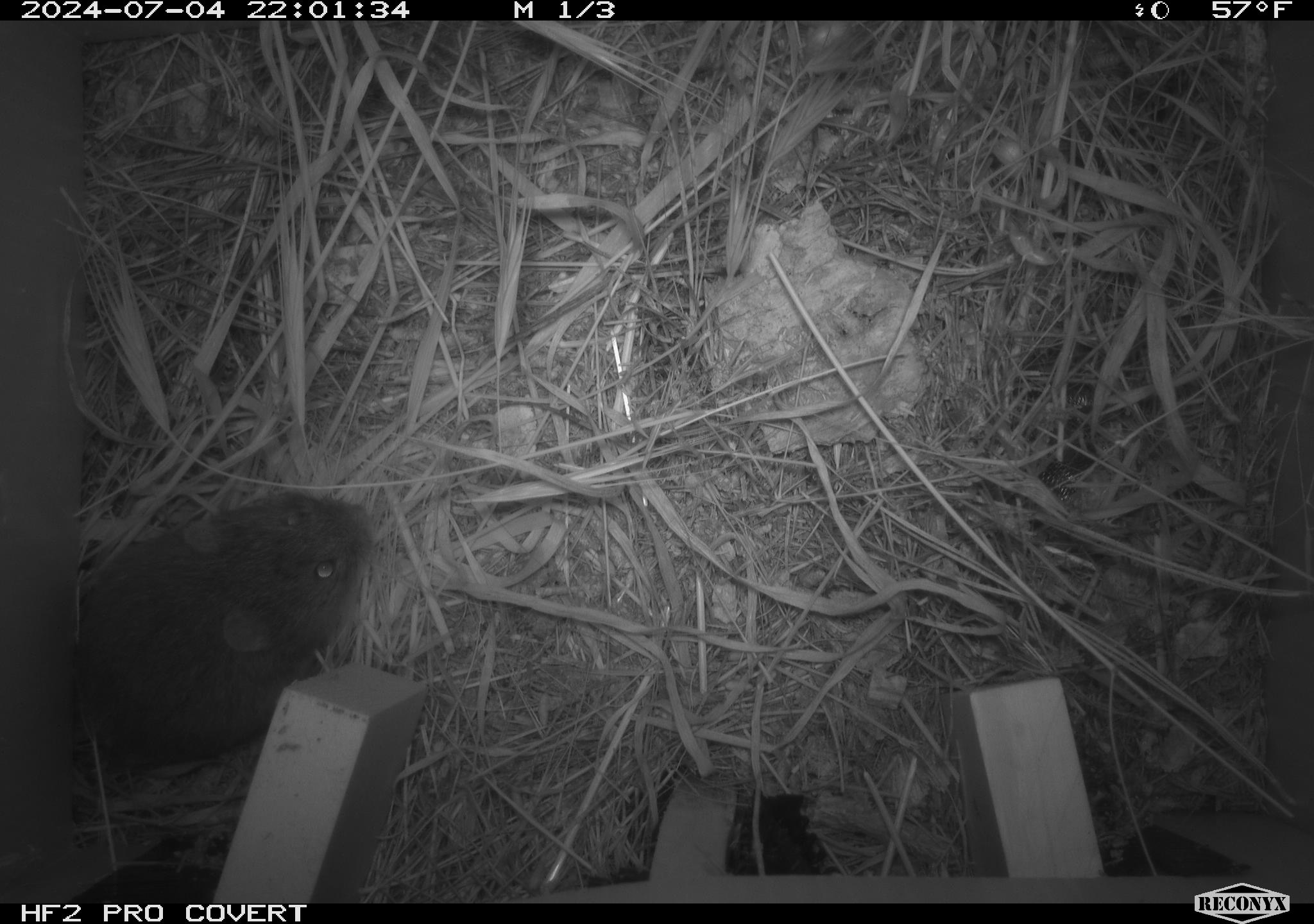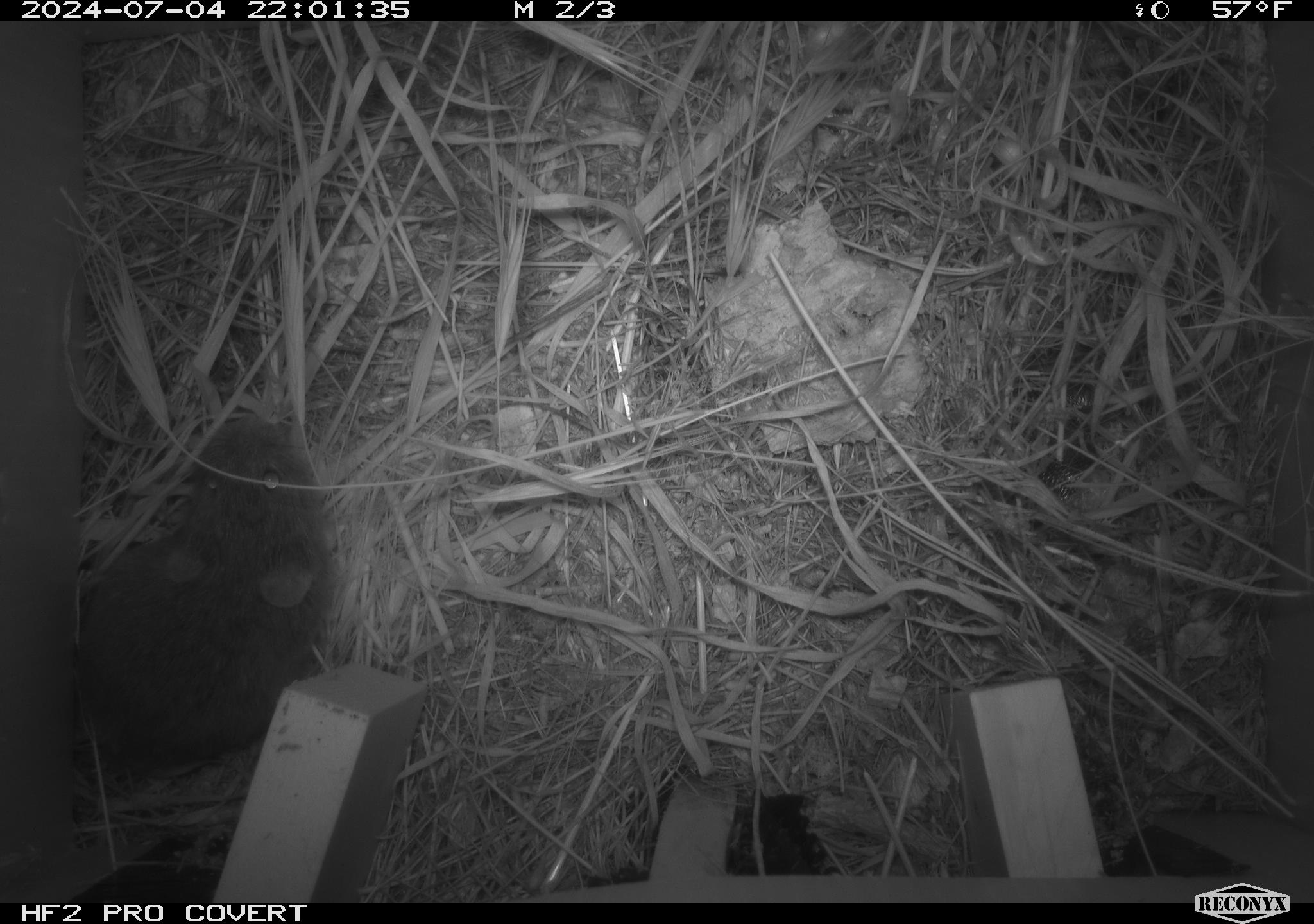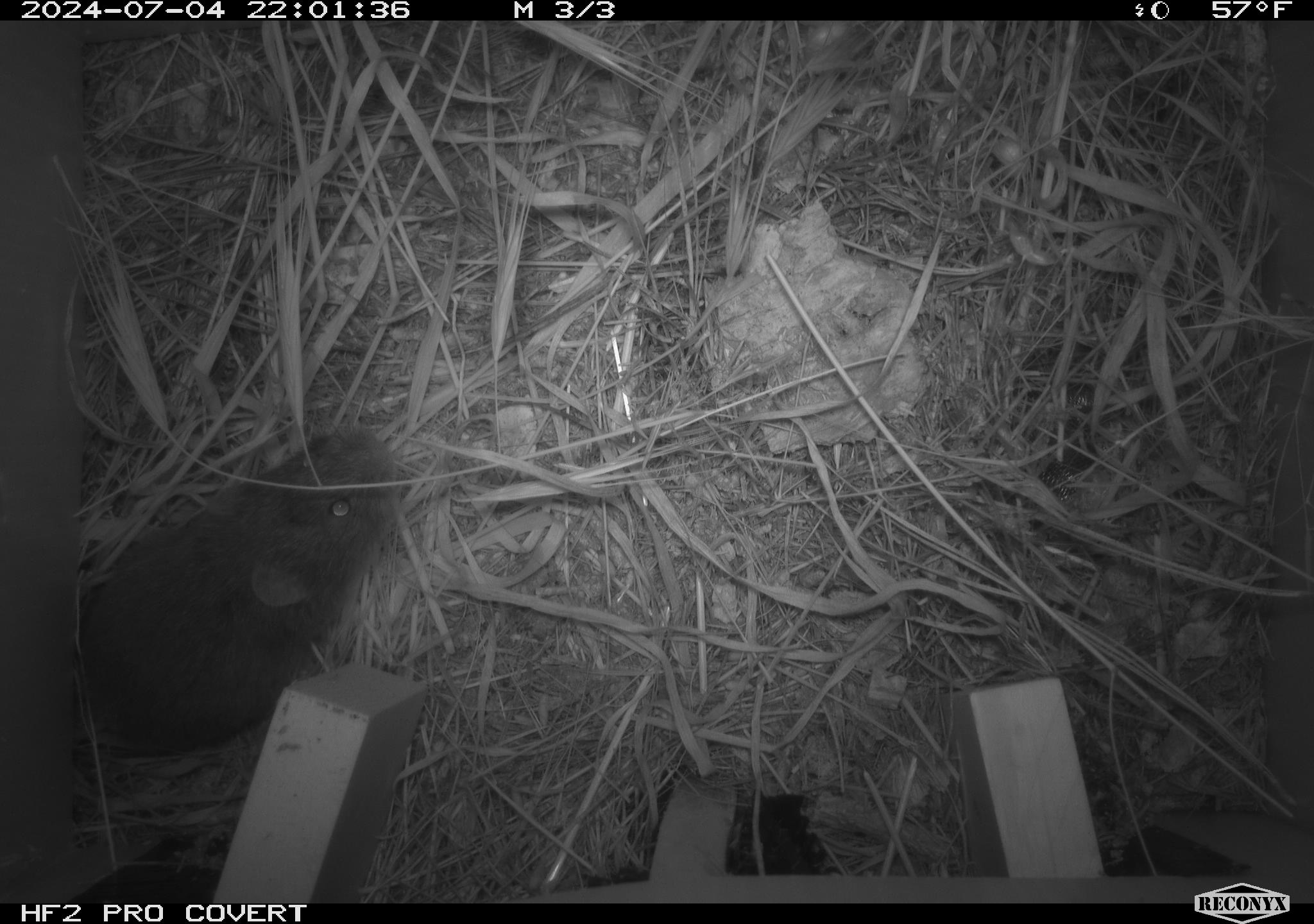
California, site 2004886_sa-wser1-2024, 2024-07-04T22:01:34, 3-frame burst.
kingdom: Animalia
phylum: Chordata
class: Mammalia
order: Rodentia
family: Cricetidae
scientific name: Arvicolinae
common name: voles, lemmings, and muskrats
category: arvicolinae subfamily